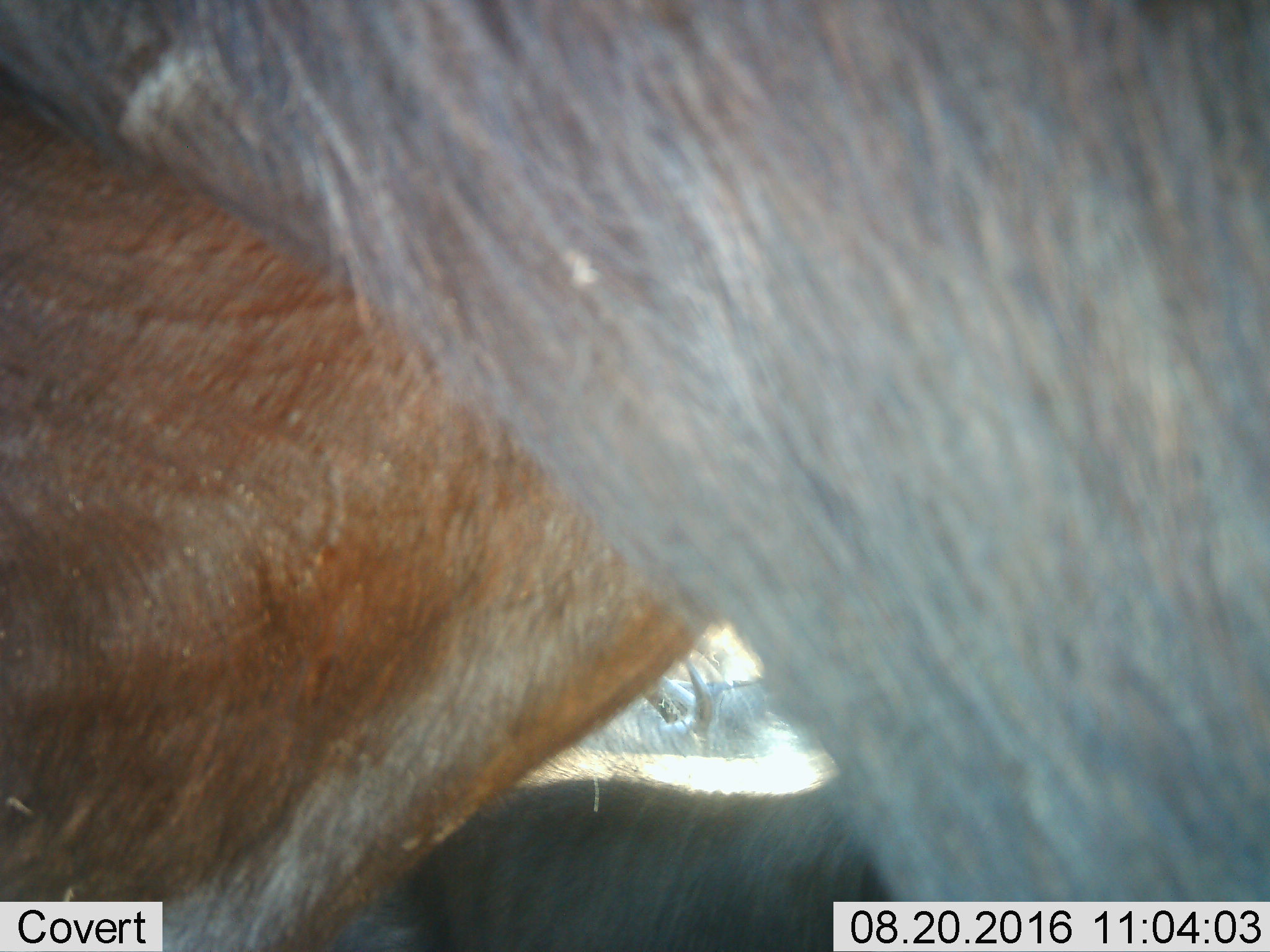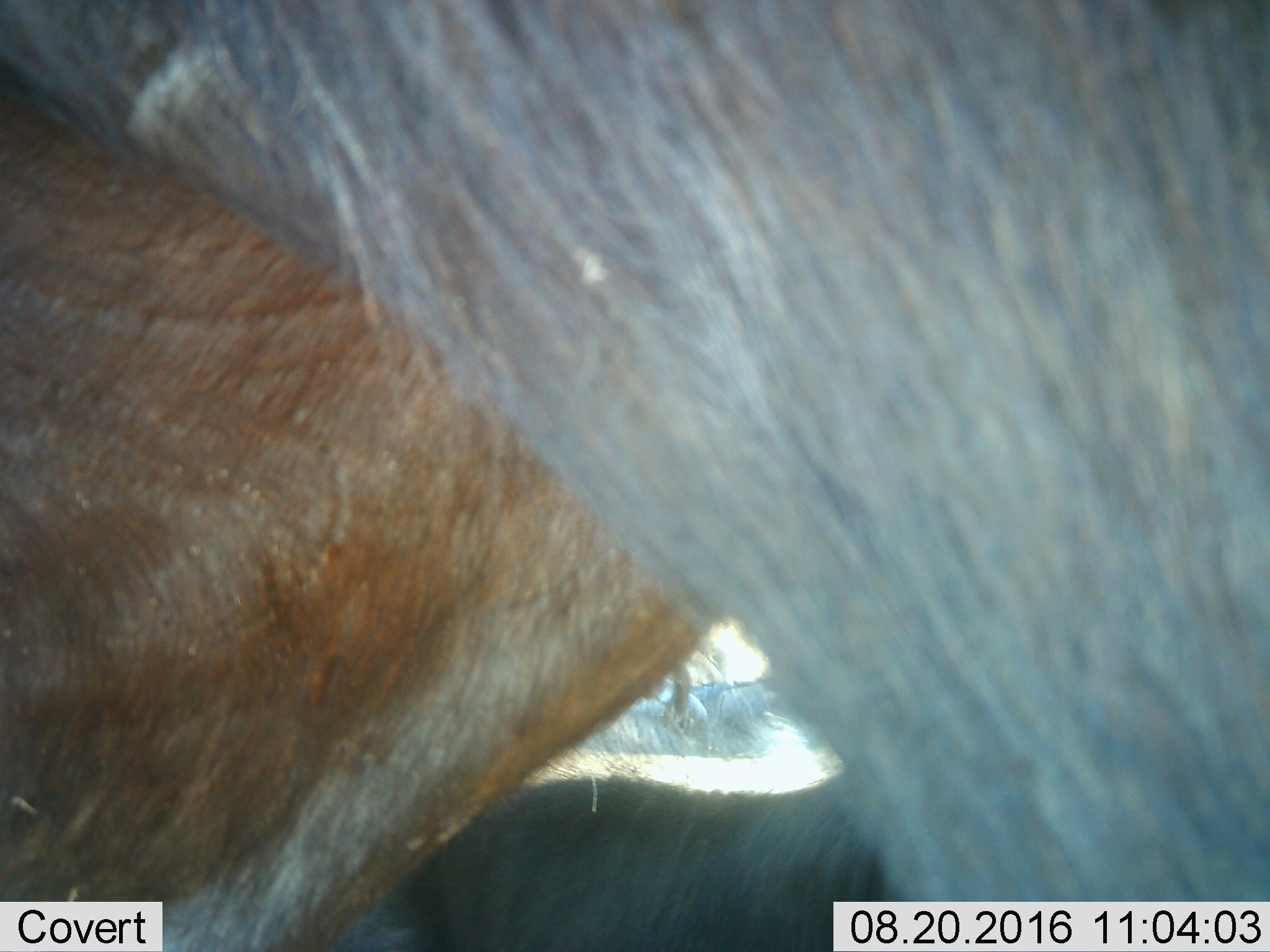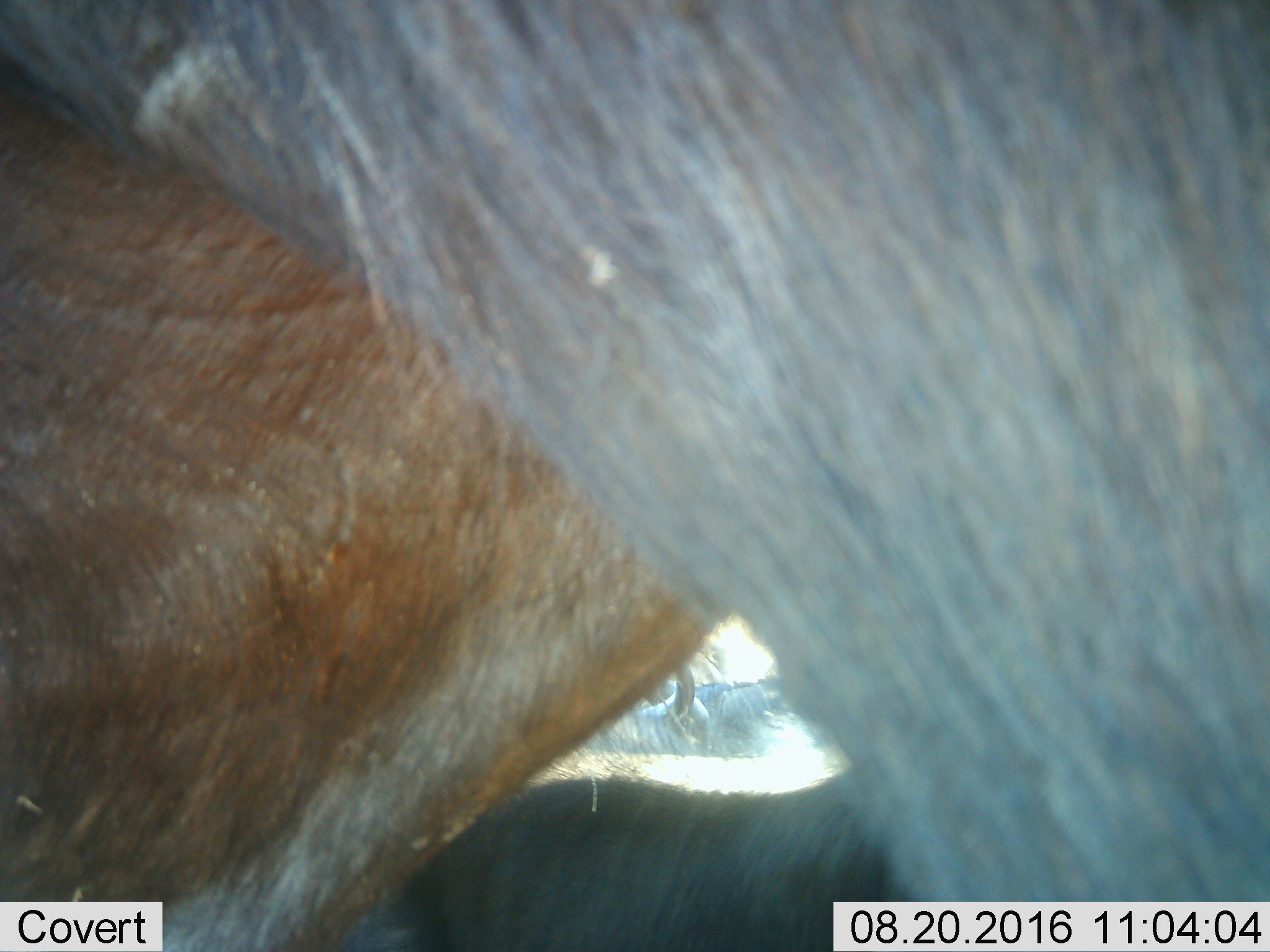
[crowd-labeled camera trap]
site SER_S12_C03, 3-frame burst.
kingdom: Animalia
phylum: Chordata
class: Mammalia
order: Artiodactyla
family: Bovidae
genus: Connochaetes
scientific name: Connochaetes taurinus taurinus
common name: blue wildebeest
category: wildebeestblue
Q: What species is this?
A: Wildebeestblue (blue wildebeest) (Connochaetes taurinus taurinus).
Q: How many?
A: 3.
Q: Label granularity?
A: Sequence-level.